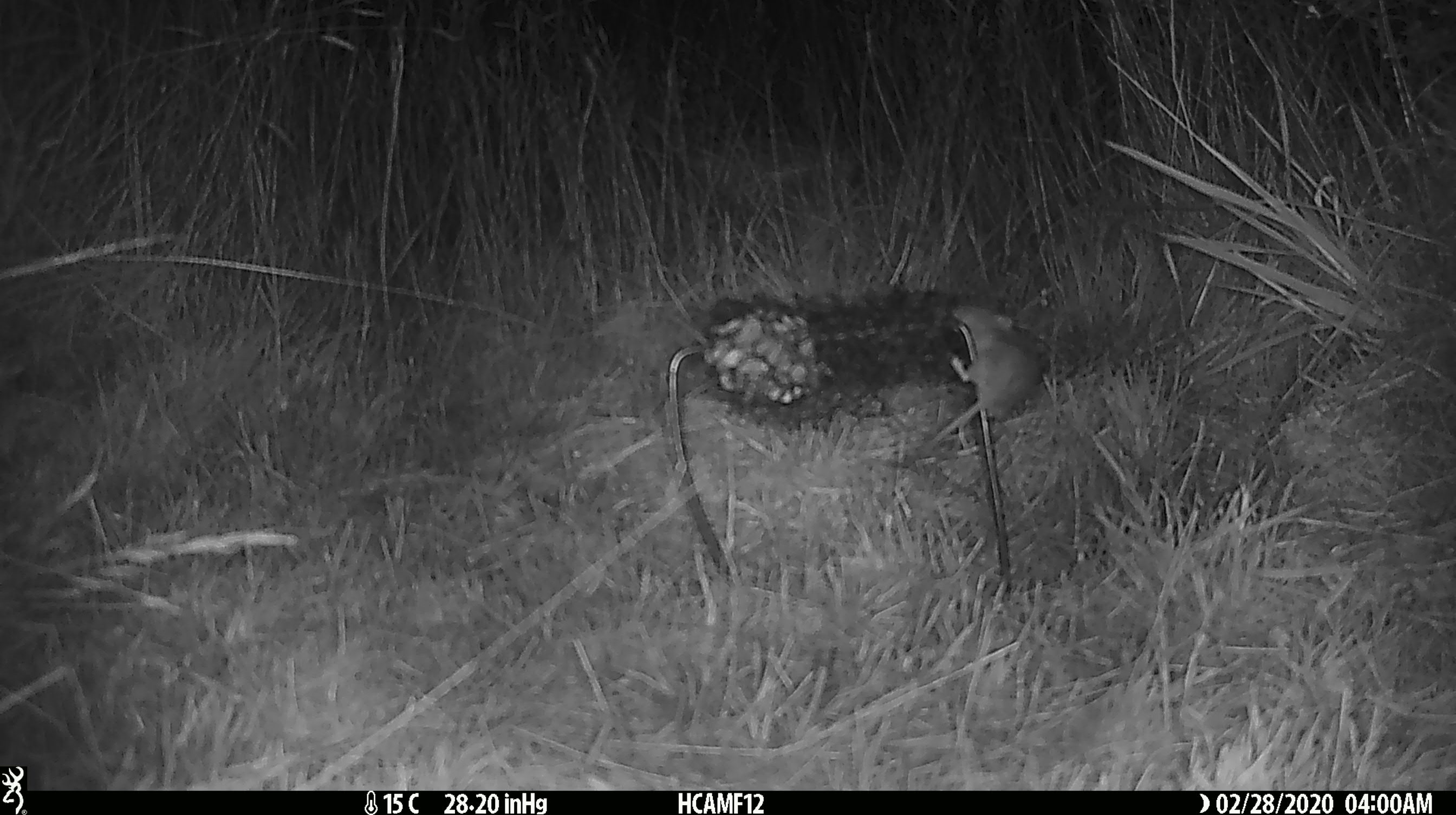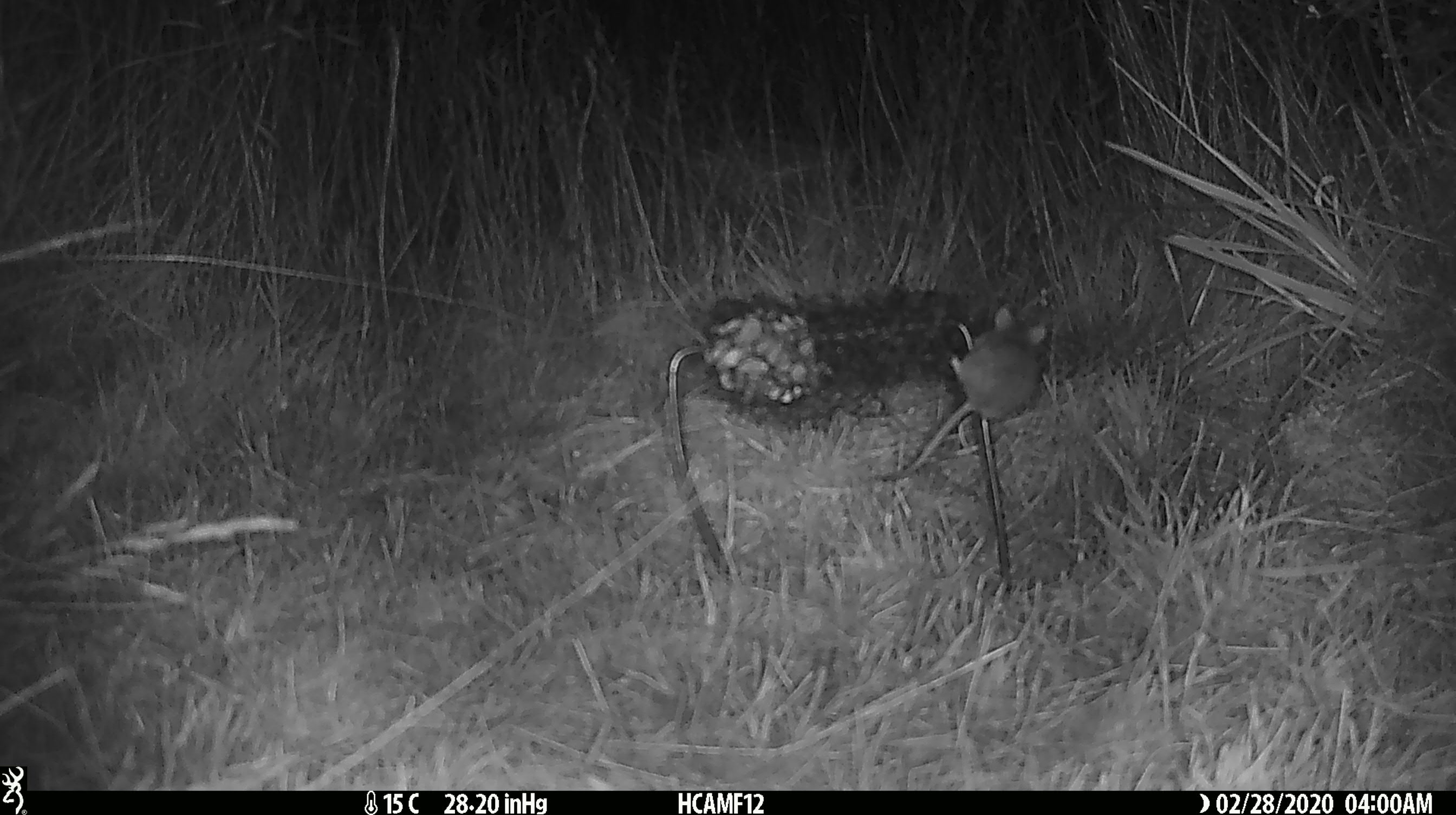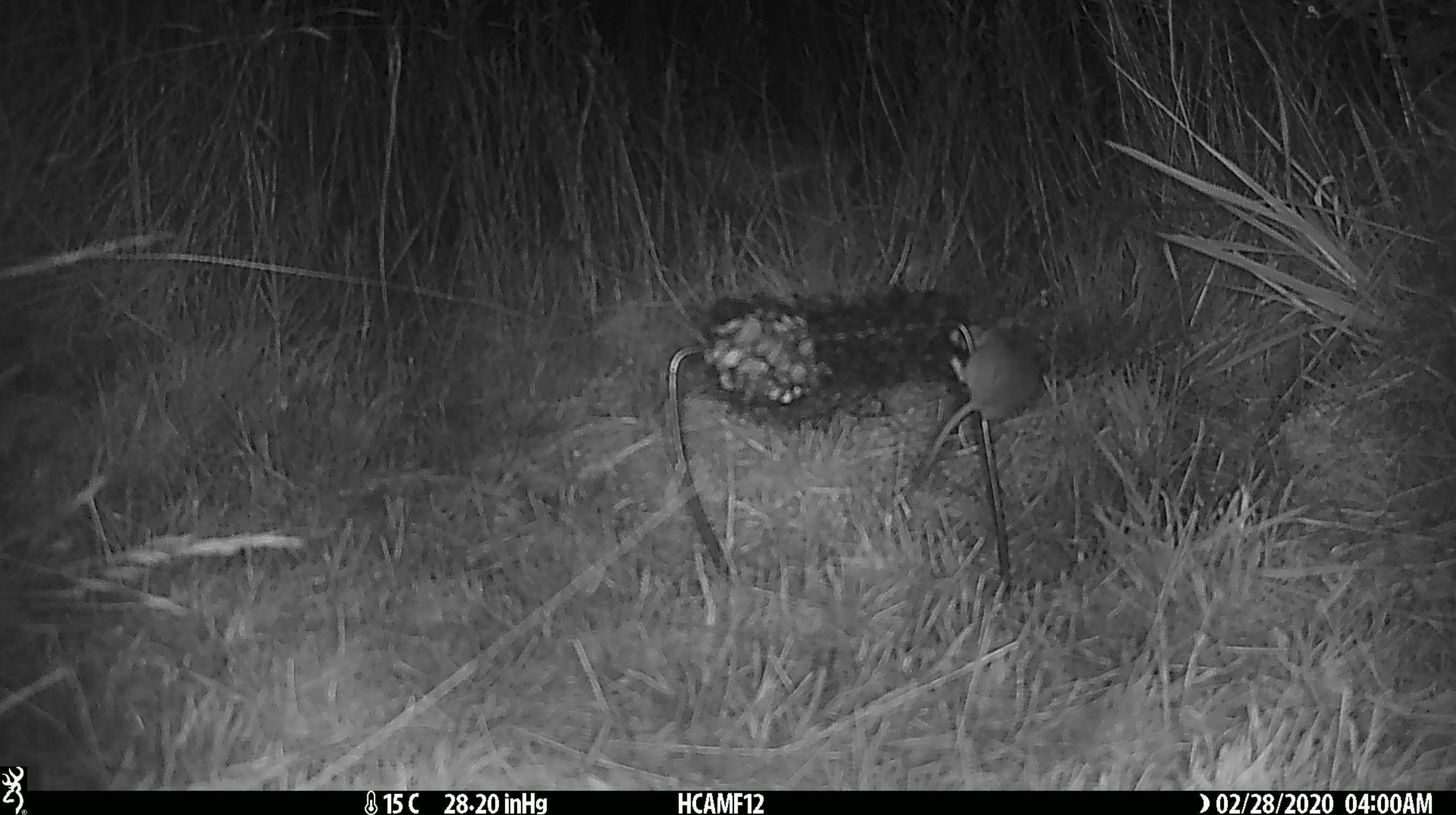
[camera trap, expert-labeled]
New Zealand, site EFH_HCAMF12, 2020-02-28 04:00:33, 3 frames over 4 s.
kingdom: Animalia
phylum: Chordata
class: Mammalia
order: Rodentia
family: Muridae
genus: Mus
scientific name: Mus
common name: mouse